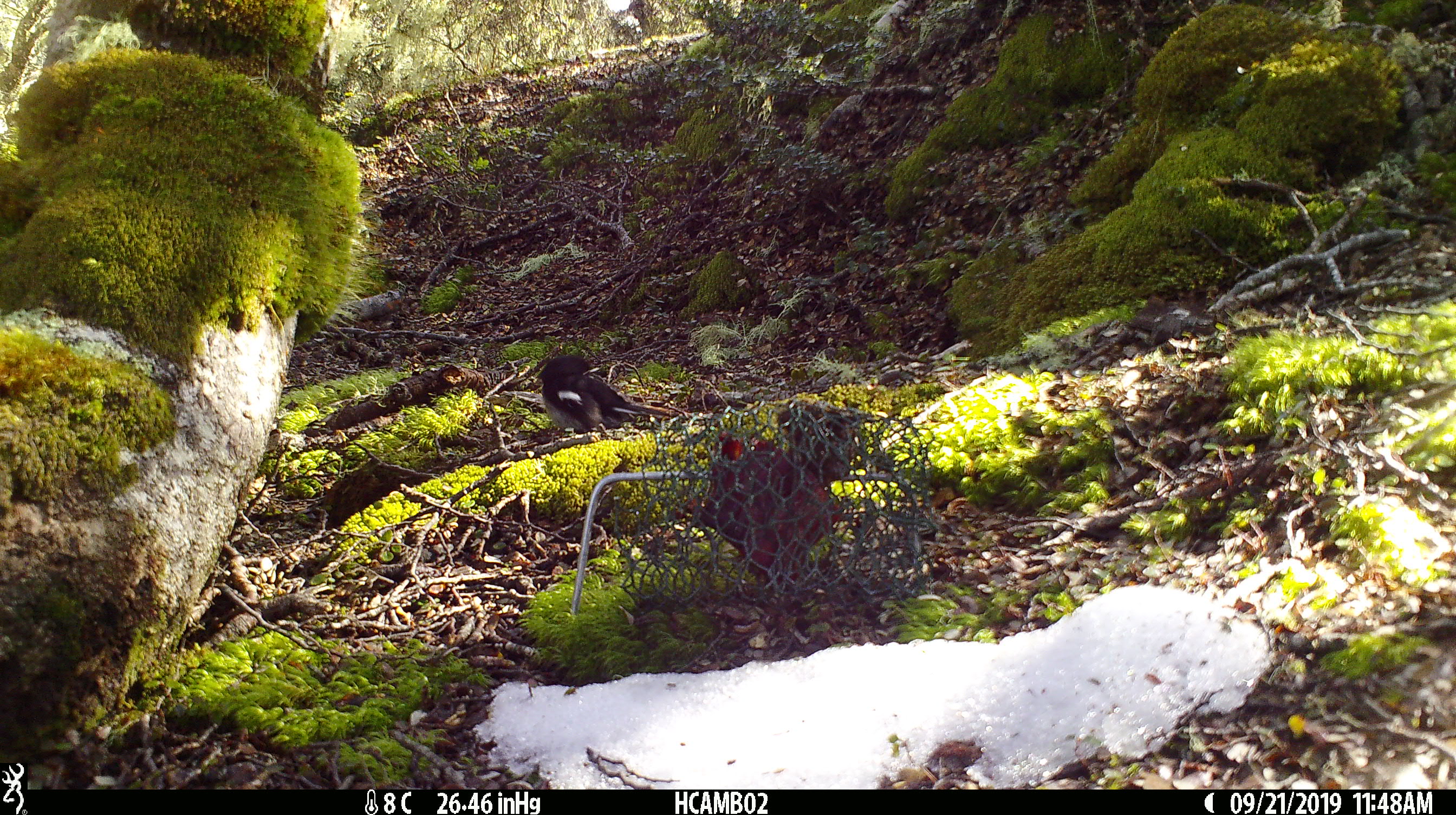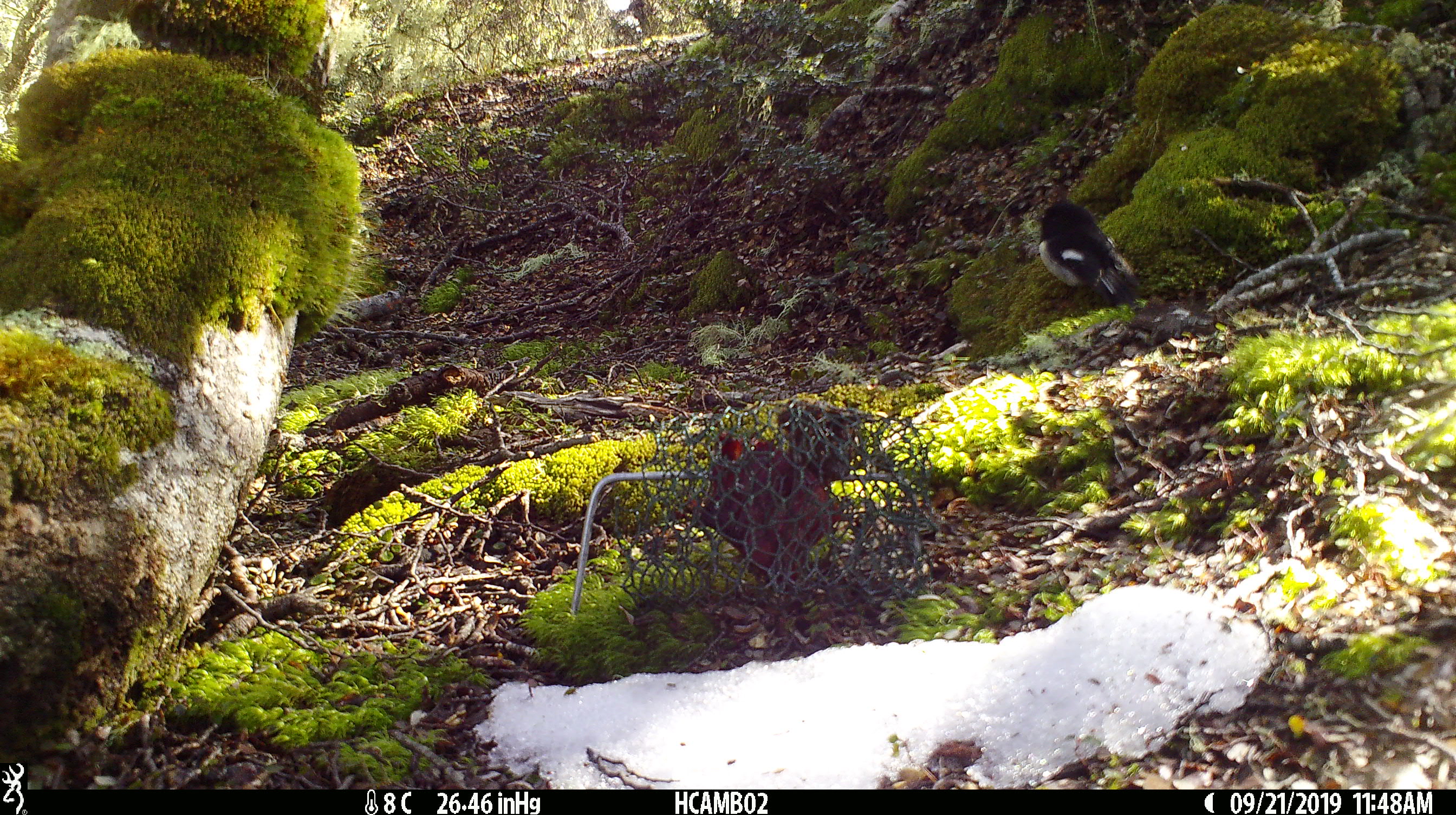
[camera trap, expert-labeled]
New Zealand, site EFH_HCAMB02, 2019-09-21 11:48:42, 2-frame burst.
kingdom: Animalia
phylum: Chordata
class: Aves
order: Passeriformes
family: Petroicidae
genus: Petroica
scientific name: Petroica macrocephala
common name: tomtit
Tomtit (Petroica macrocephala).